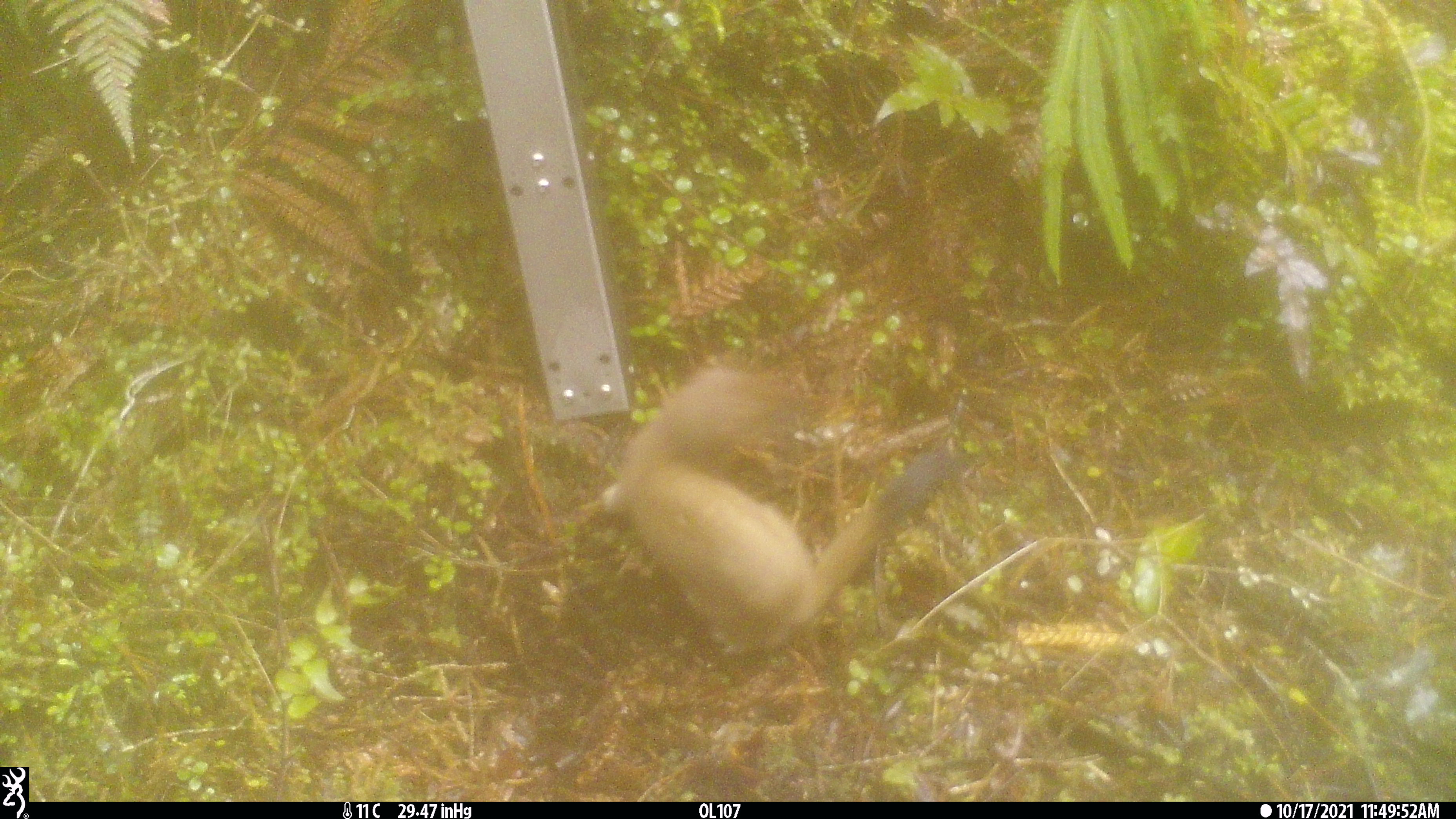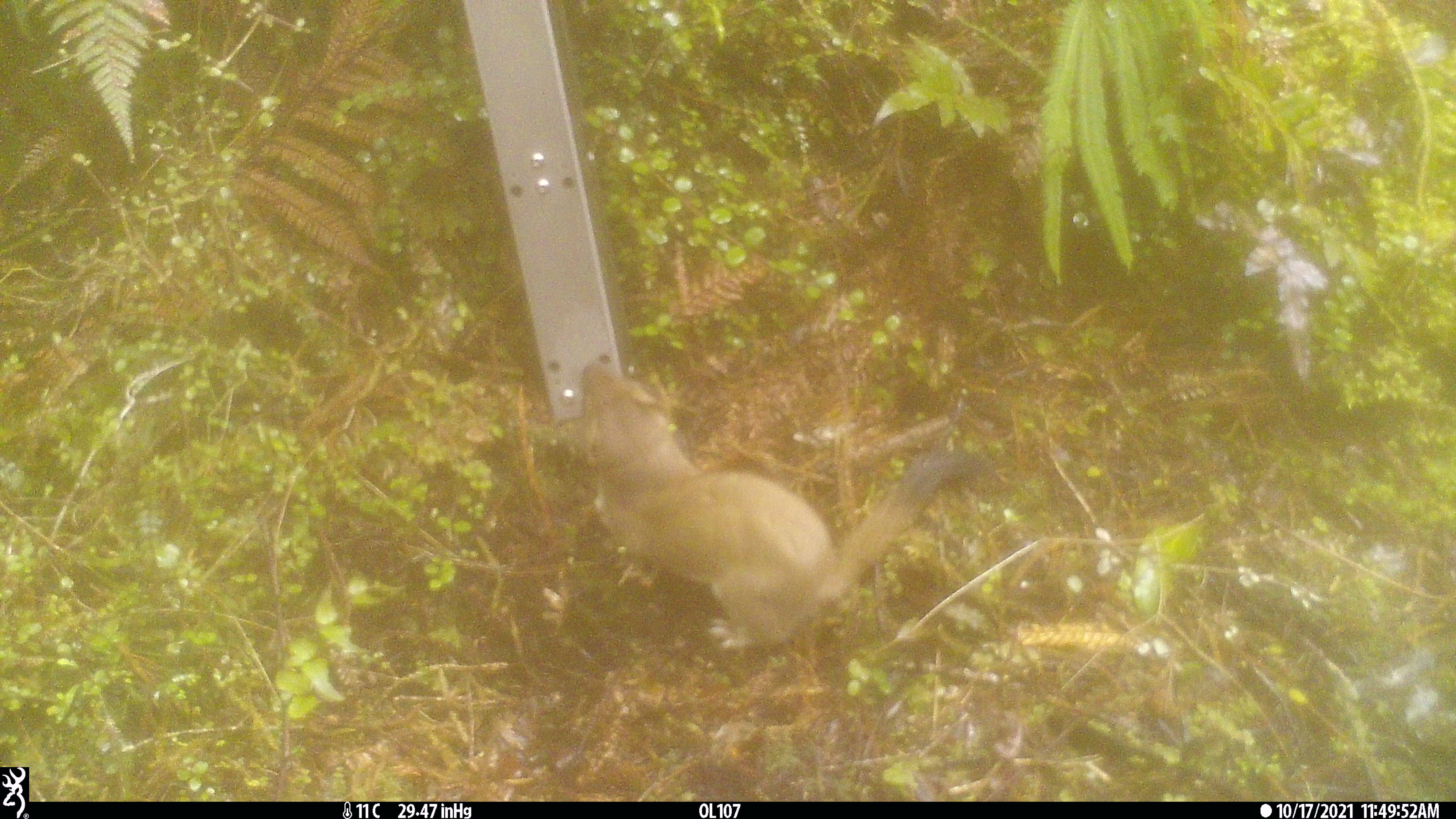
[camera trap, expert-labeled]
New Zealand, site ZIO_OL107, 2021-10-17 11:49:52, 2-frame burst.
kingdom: Animalia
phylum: Chordata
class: Mammalia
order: Carnivora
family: Mustelidae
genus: Mustela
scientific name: Mustela erminea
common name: stoat